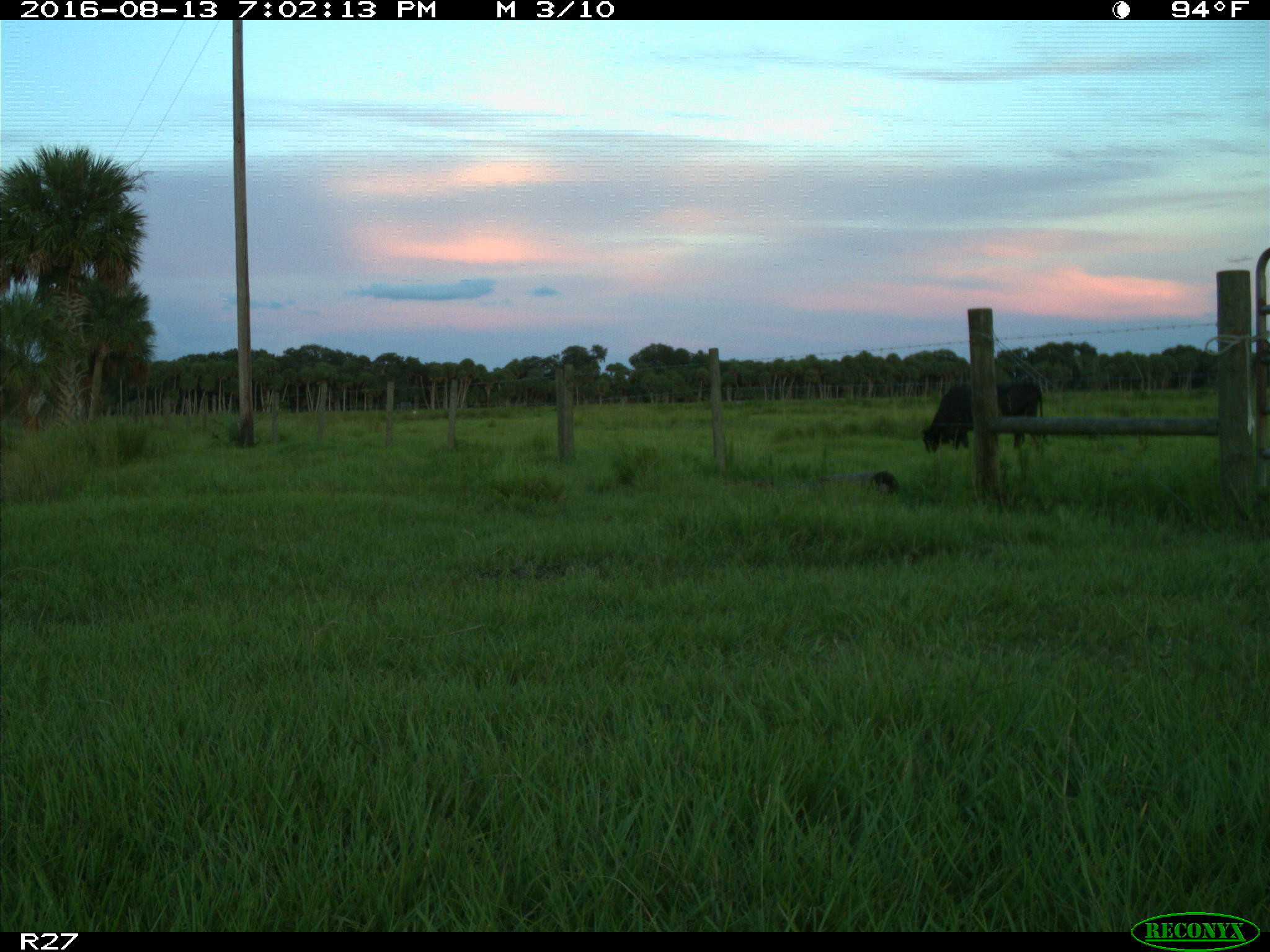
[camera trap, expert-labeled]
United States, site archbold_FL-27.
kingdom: Animalia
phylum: Chordata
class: Mammalia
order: Artiodactyla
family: Bovidae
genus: Bos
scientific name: Bos taurus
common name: domestic cow